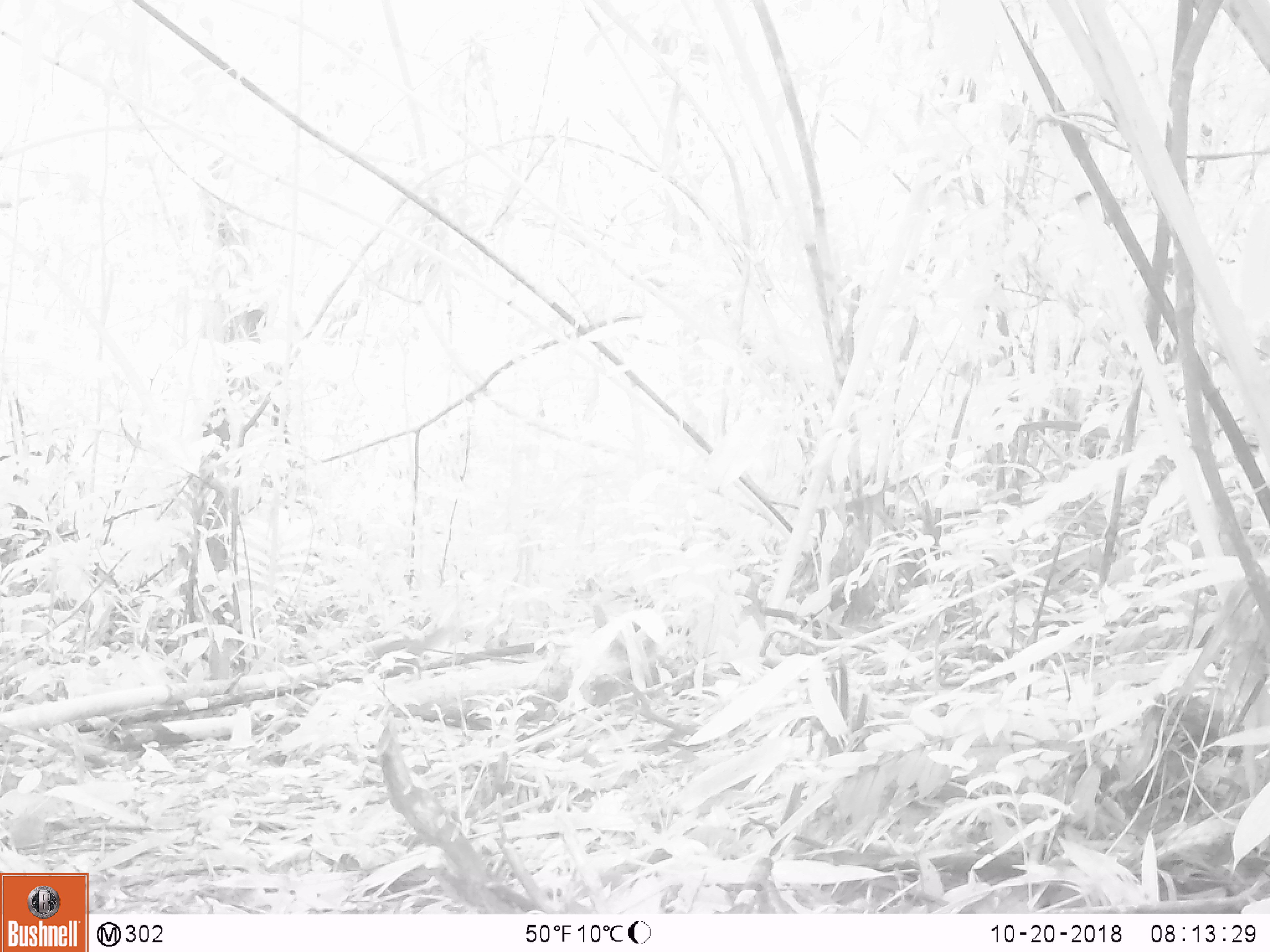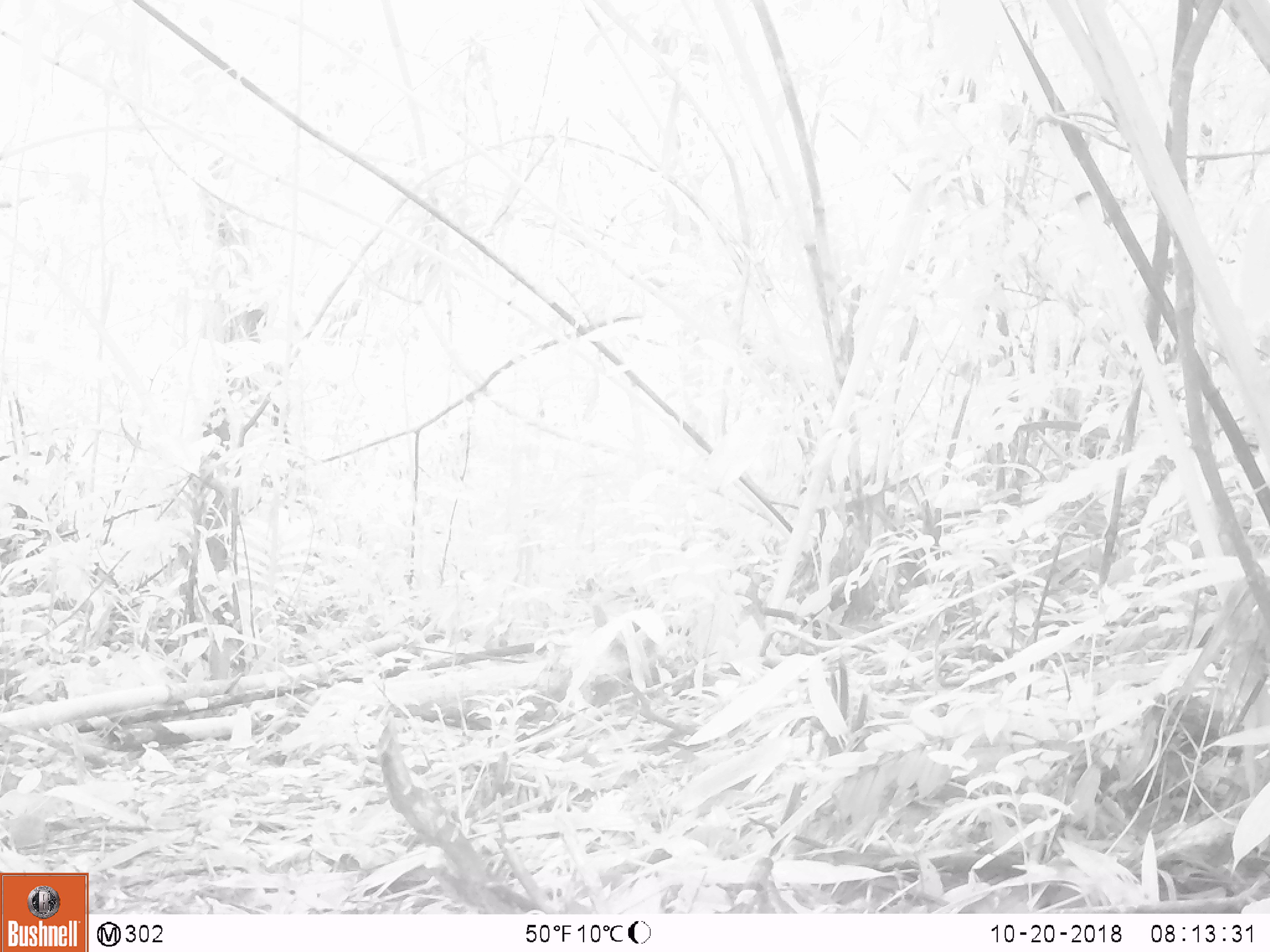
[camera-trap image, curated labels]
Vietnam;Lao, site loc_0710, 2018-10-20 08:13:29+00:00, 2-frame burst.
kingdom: Animalia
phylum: Chordata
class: Mammalia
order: Rodentia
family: Sciuridae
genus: Dremomys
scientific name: Dremomys rufigenis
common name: red-cheeked squirrel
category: red cheeked squirrel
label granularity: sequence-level